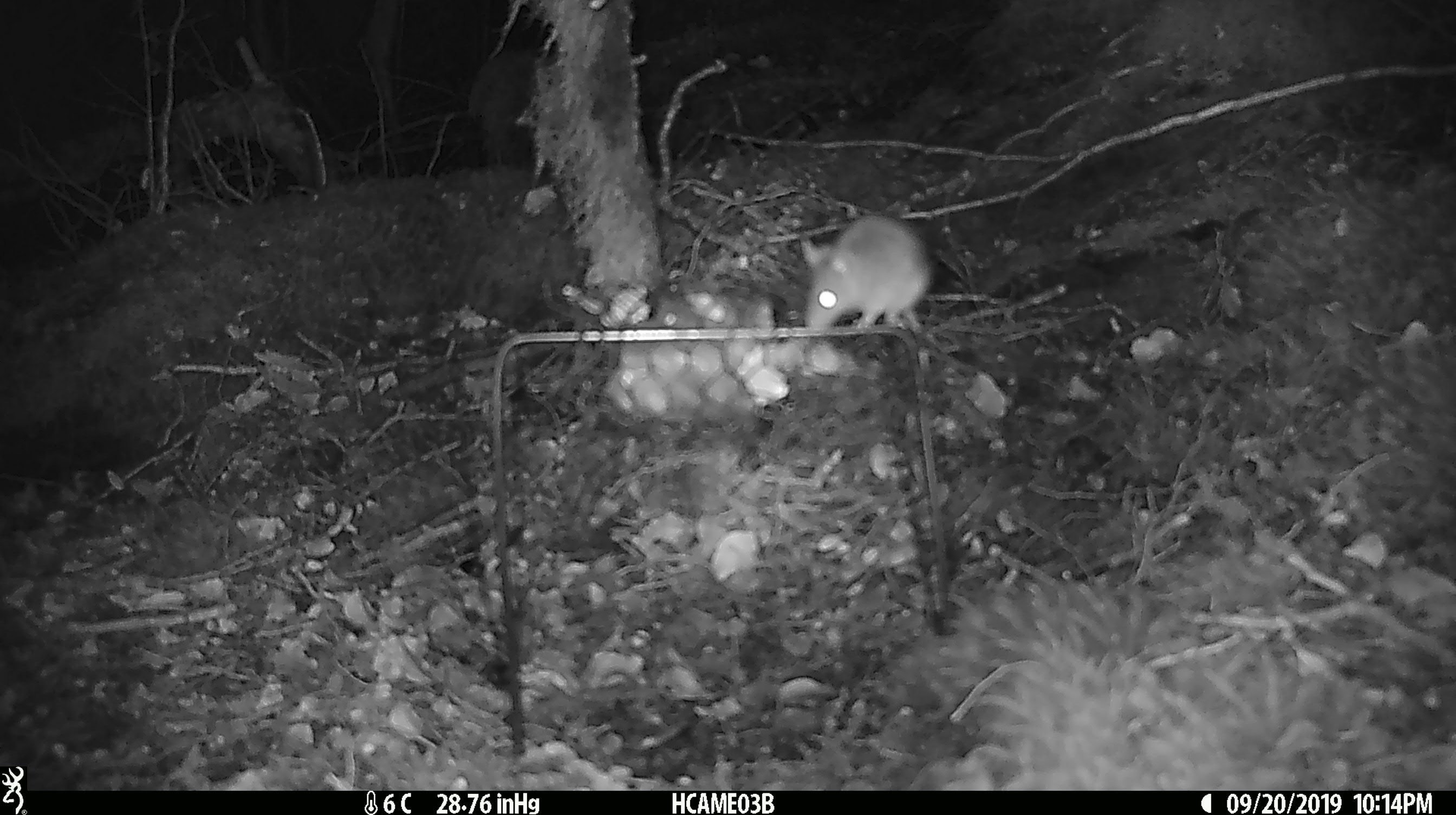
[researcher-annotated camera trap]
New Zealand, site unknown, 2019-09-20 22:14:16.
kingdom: Animalia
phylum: Chordata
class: Mammalia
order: Rodentia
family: Muridae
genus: Mus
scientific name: Mus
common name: mouse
Mouse (Mus).